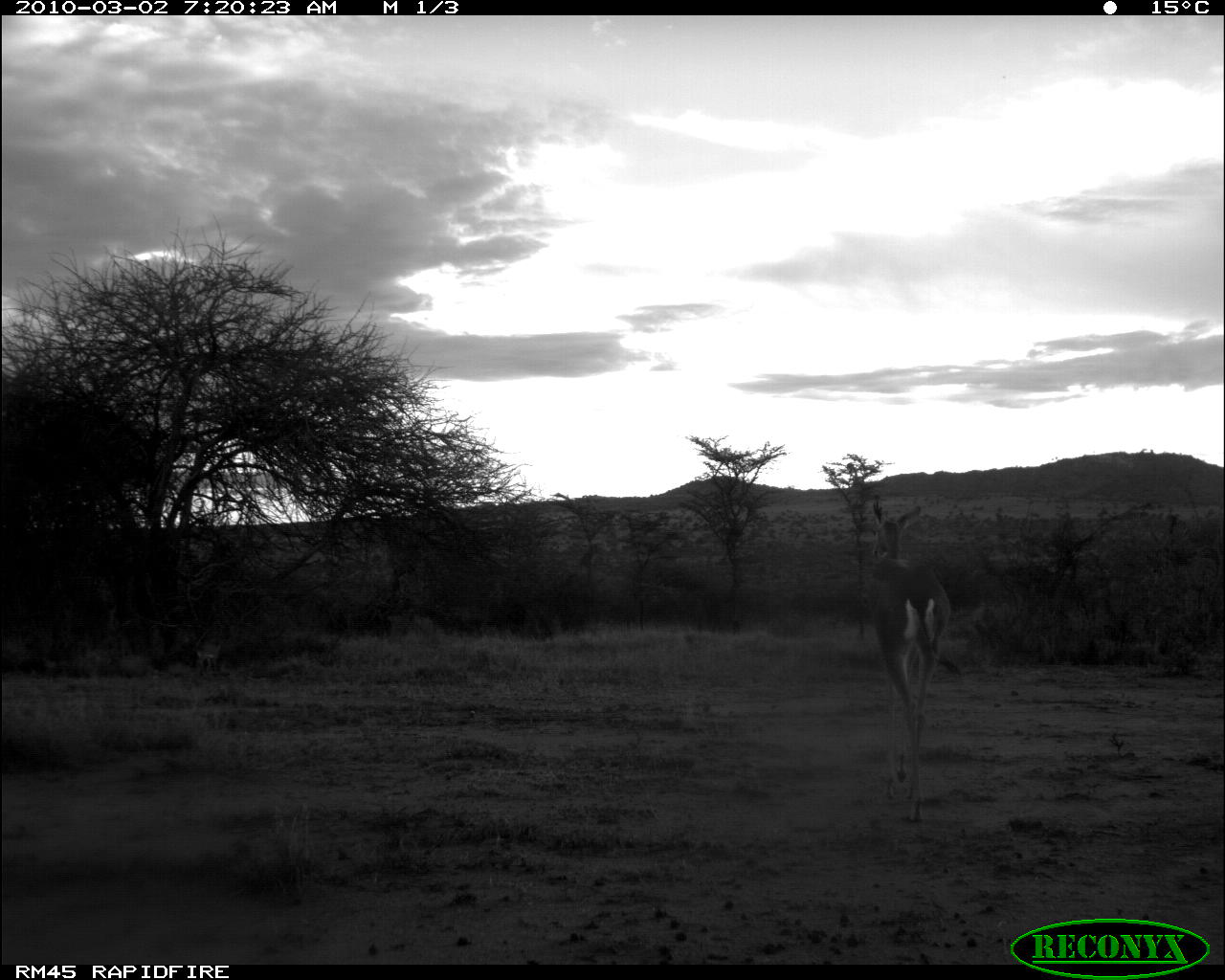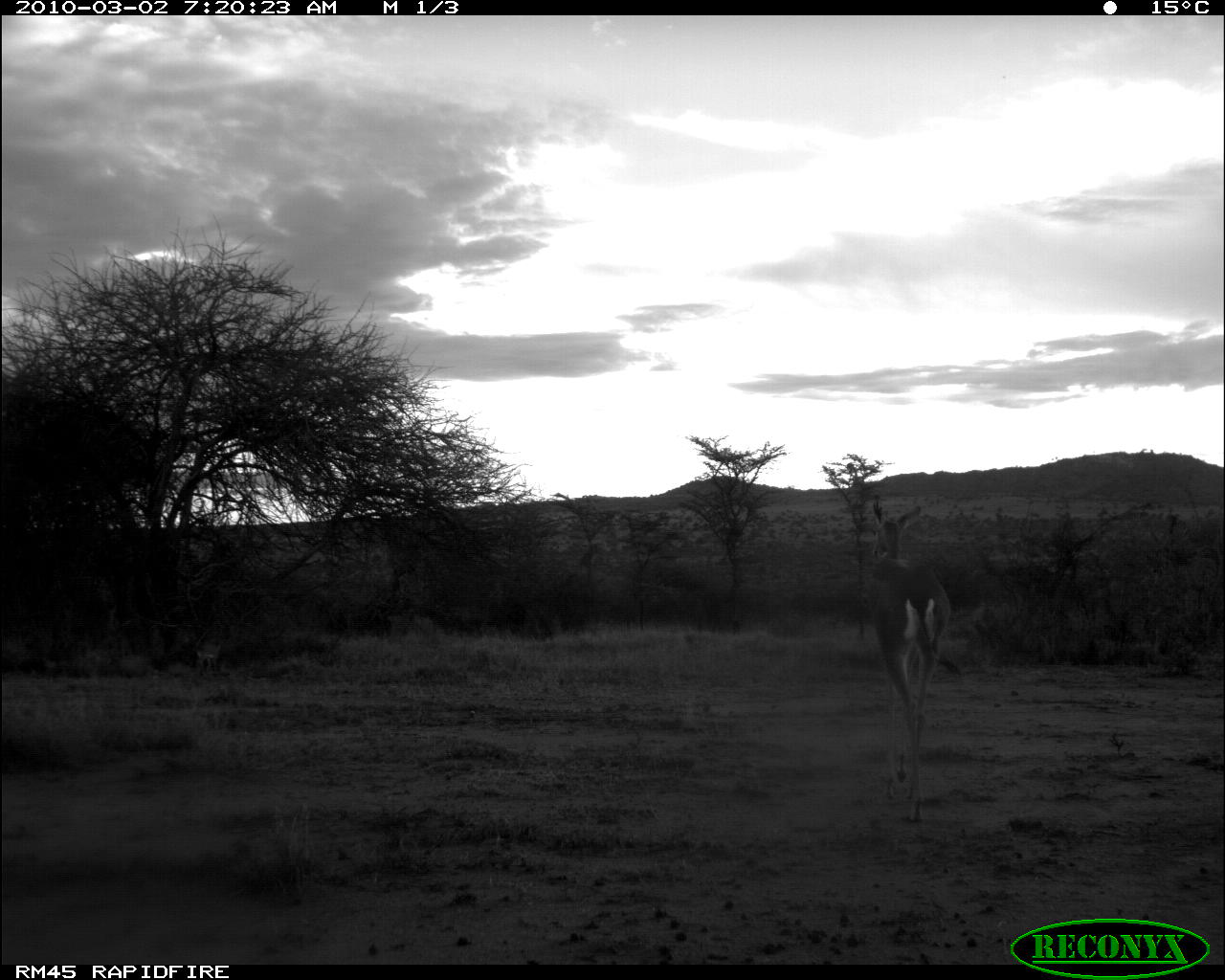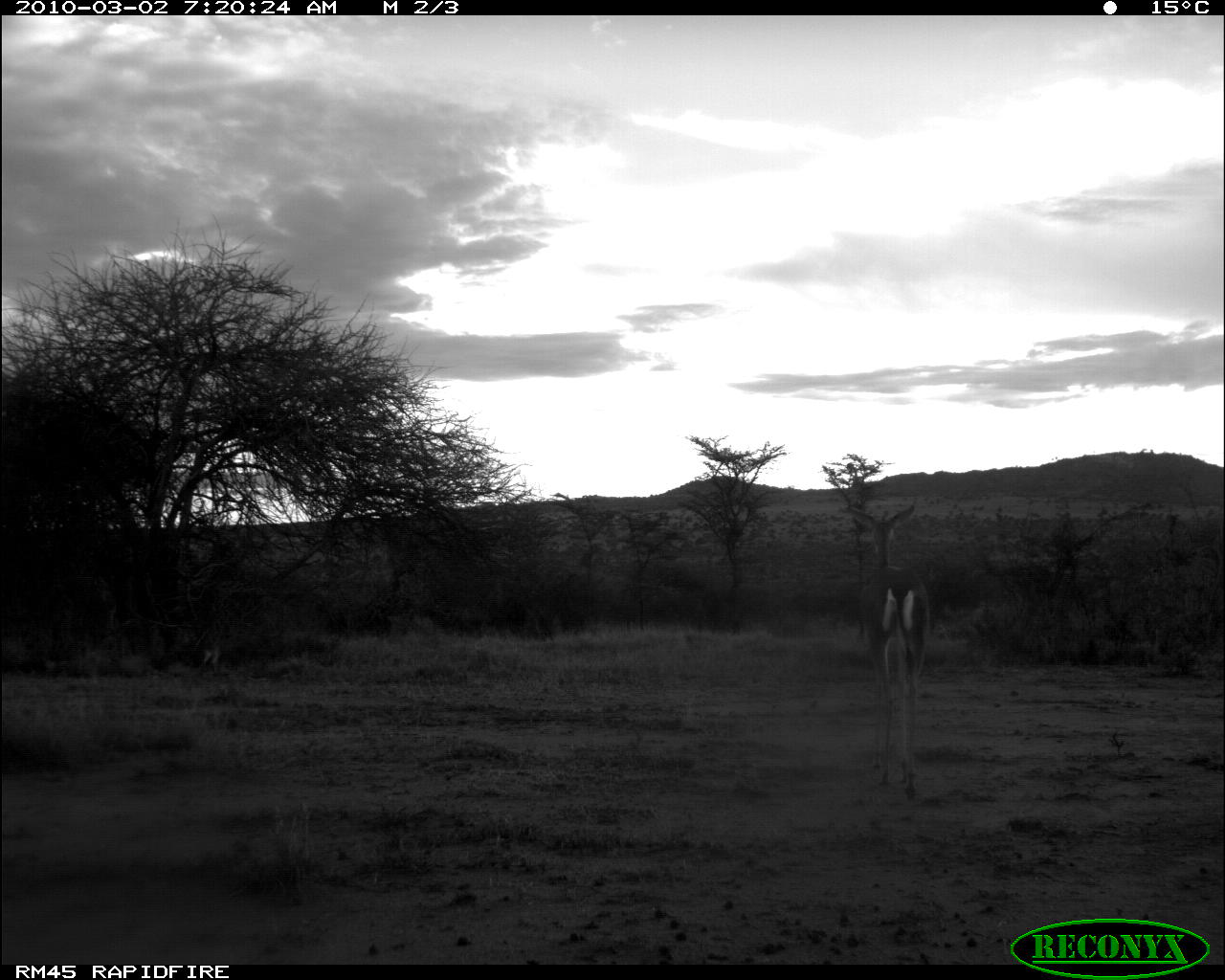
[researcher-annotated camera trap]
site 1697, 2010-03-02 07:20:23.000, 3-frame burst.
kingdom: Animalia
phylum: Chordata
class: Mammalia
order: Artiodactyla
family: Bovidae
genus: Litocranius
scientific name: Litocranius walleri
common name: gerenuk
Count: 1.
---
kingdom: Animalia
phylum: Chordata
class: Mammalia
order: Artiodactyla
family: Bovidae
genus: Madoqua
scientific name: Madoqua guentheri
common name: günther's dik-dik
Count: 1.